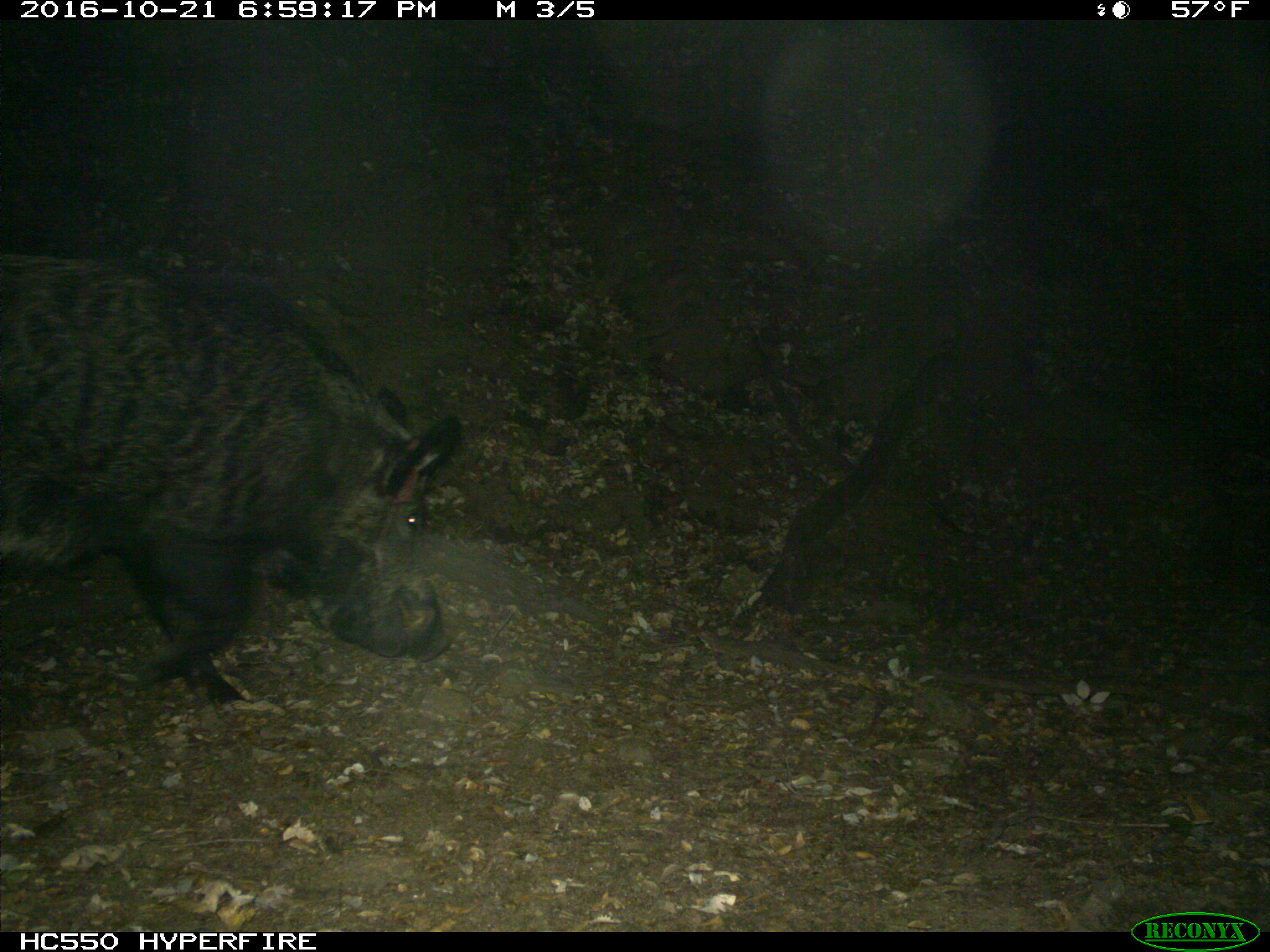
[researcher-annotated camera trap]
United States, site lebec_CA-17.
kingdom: Animalia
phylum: Chordata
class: Mammalia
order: Artiodactyla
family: Suidae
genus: Sus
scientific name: Sus scrofa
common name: wild boar